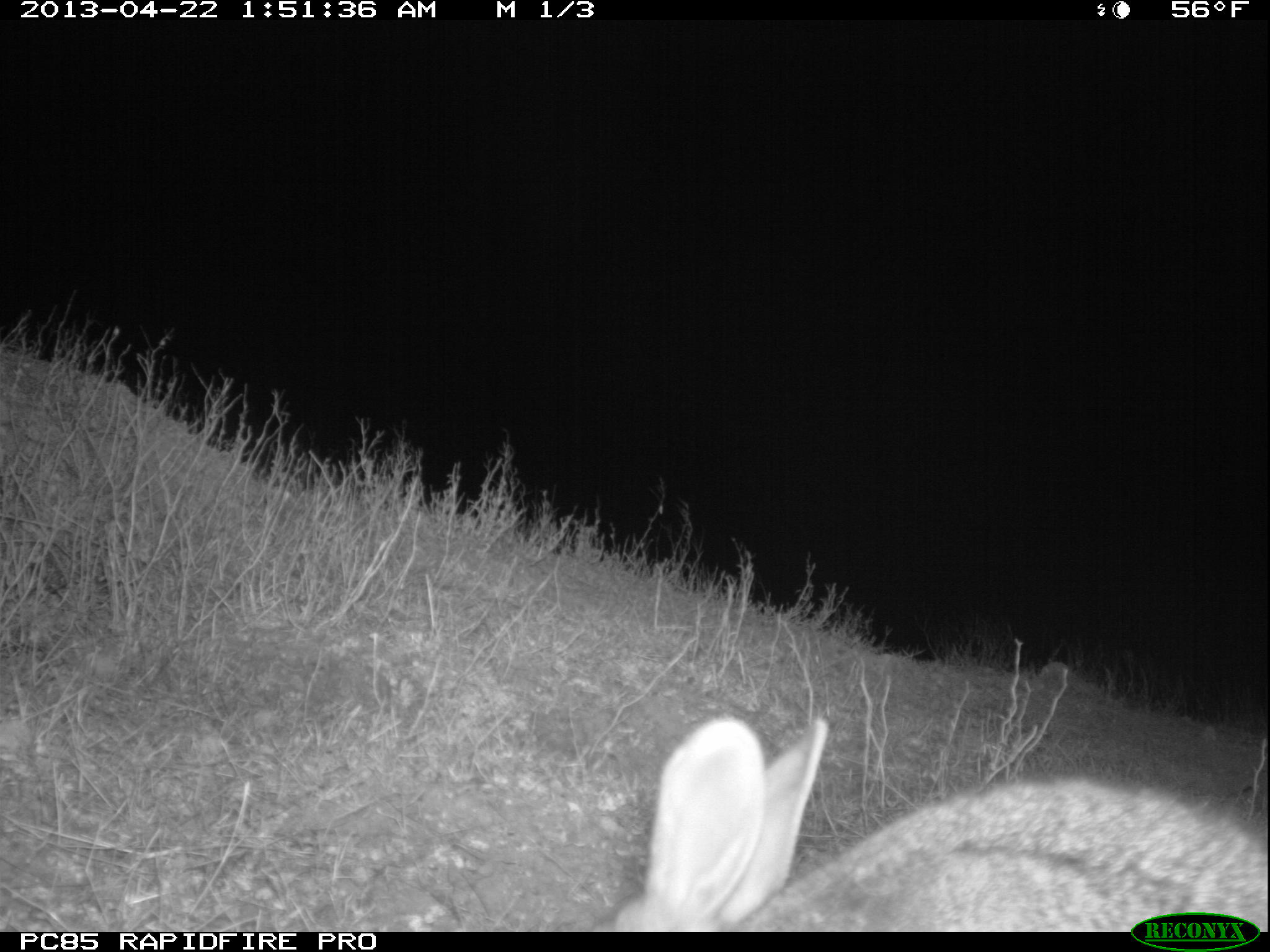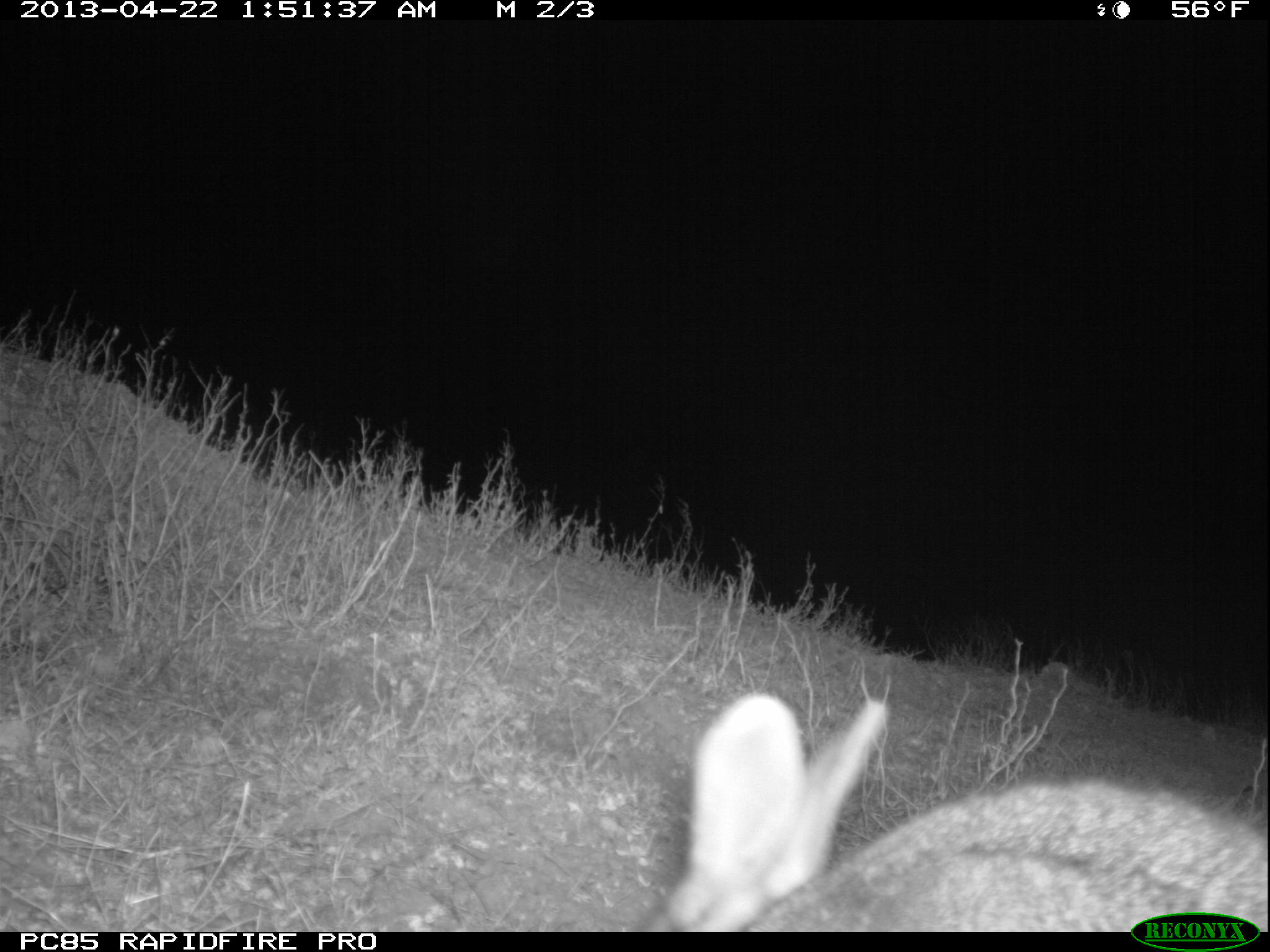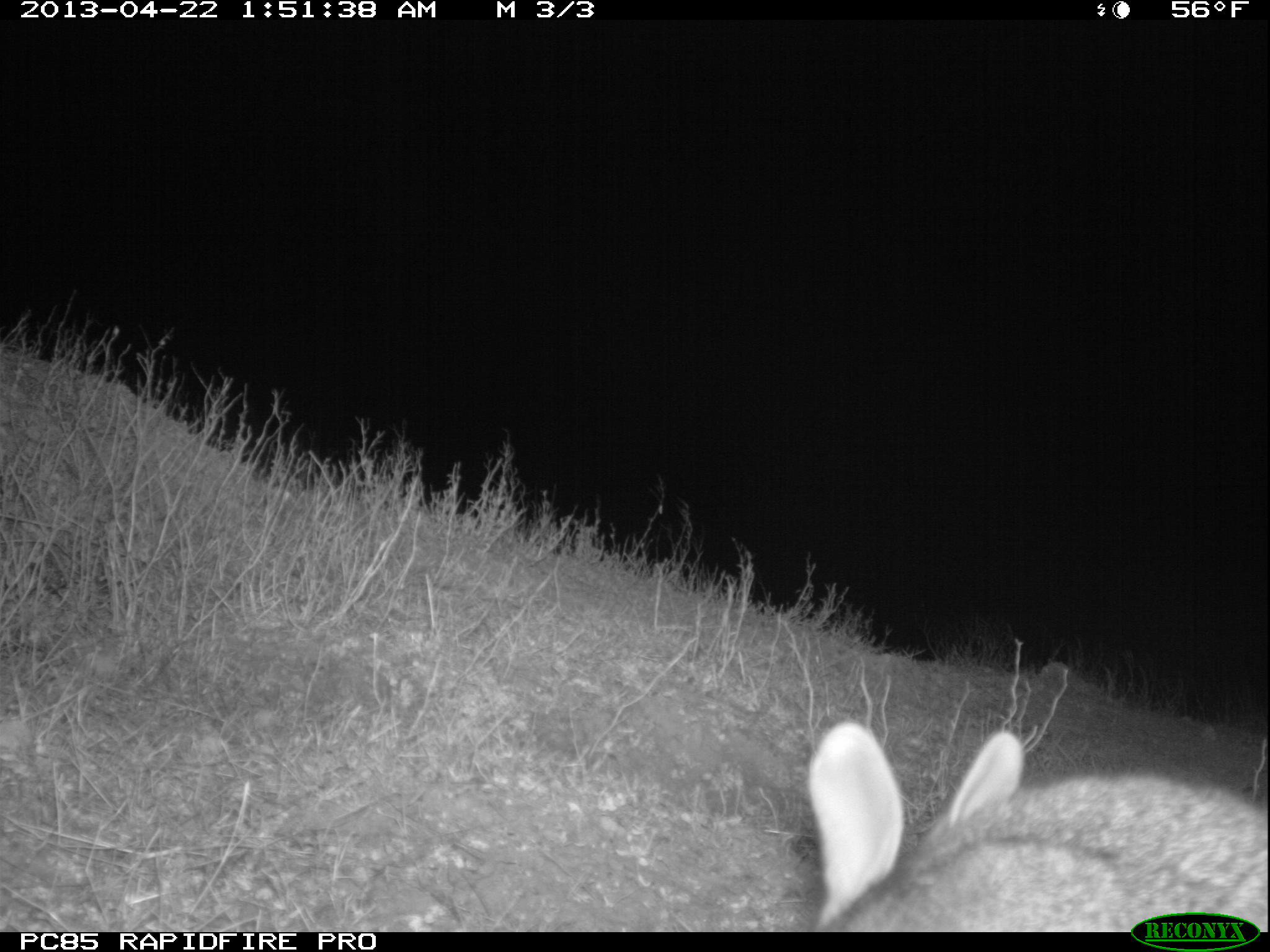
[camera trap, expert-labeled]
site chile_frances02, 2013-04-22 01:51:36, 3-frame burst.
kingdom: Animalia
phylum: Chordata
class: Mammalia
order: Lagomorpha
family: Leporidae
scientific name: Leporidae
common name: rabbits and hares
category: rabbit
Rabbit (rabbits and hares) (Leporidae).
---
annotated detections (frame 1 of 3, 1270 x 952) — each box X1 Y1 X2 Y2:
rabbit: 590 713 1270 931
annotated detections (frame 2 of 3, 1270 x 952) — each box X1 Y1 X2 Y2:
rabbit: 635 687 1267 911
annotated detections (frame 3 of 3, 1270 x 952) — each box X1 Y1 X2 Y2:
rabbit: 806 720 1270 912